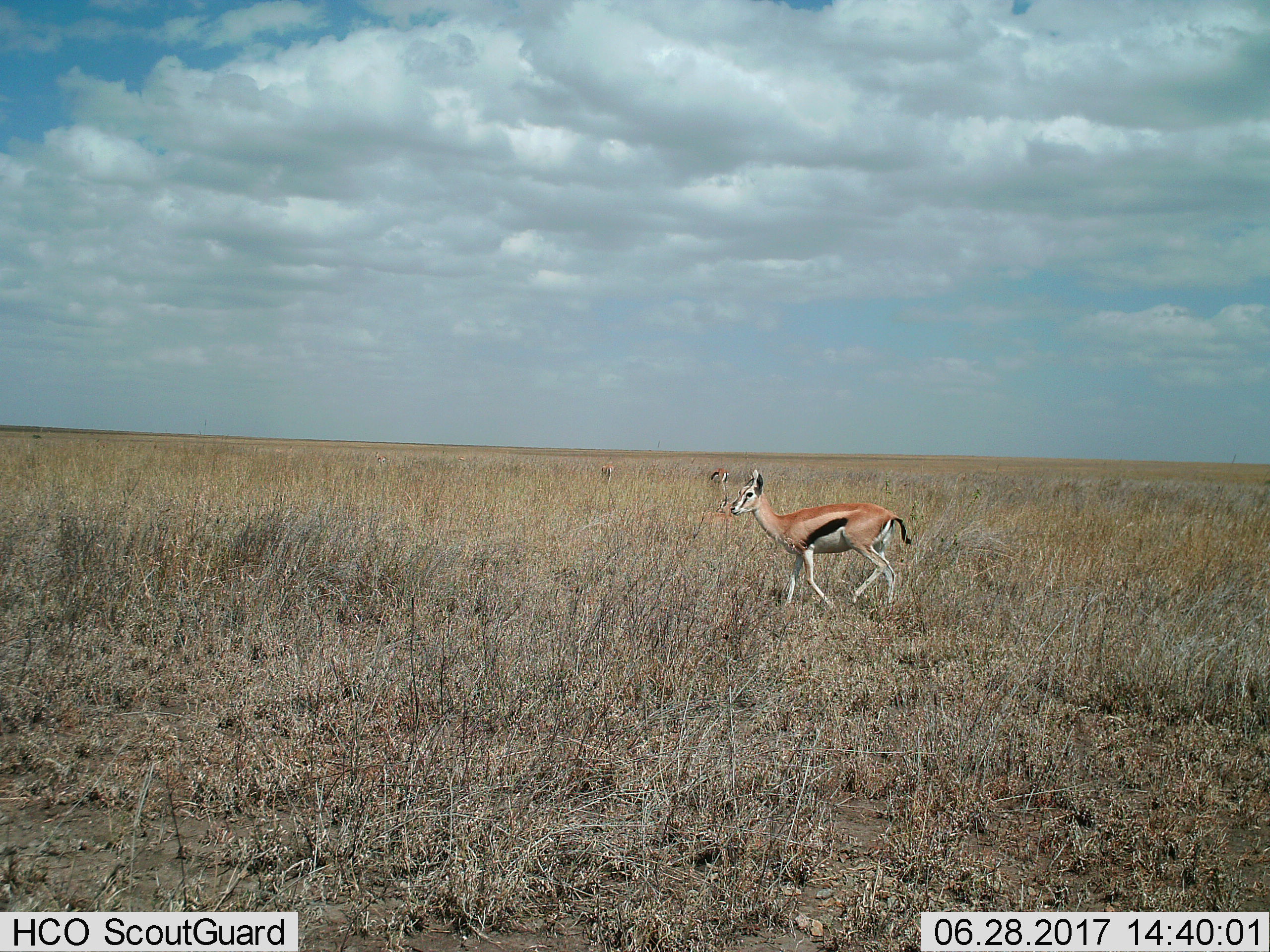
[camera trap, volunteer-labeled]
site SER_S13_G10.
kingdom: Animalia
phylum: Chordata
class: Mammalia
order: Artiodactyla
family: Bovidae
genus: Eudorcas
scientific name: Eudorcas thomsonii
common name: thomson's gazelle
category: gazellethomsons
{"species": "gazellethomsons (thomson's gazelle) (Eudorcas thomsonii)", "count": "3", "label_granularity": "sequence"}